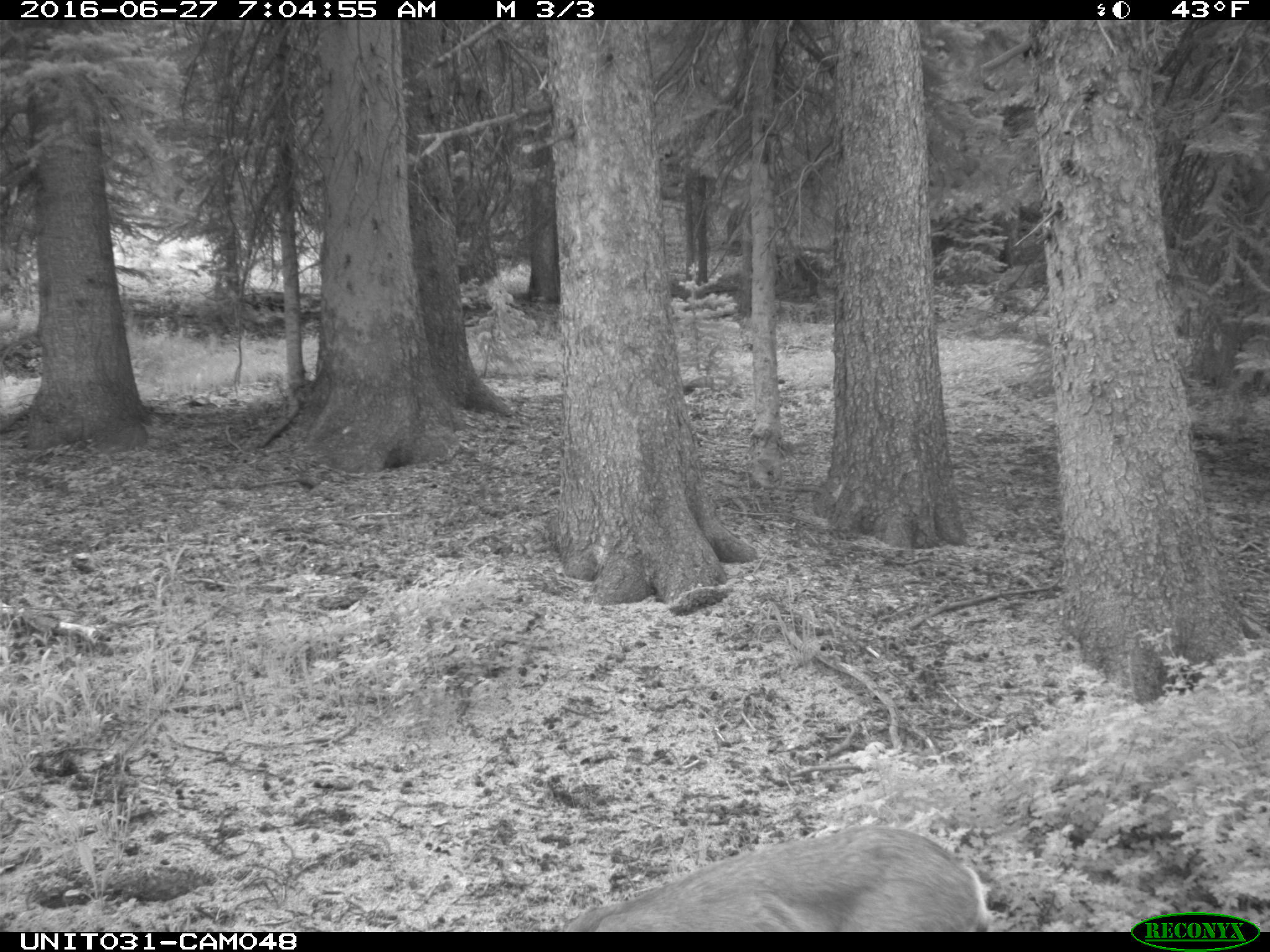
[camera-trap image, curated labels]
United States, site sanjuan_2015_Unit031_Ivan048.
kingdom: Animalia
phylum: Chordata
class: Mammalia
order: Artiodactyla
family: Cervidae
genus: Odocoileus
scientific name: Odocoileus hemionus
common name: mule deer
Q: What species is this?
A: Odocoileus hemionus (mule deer).